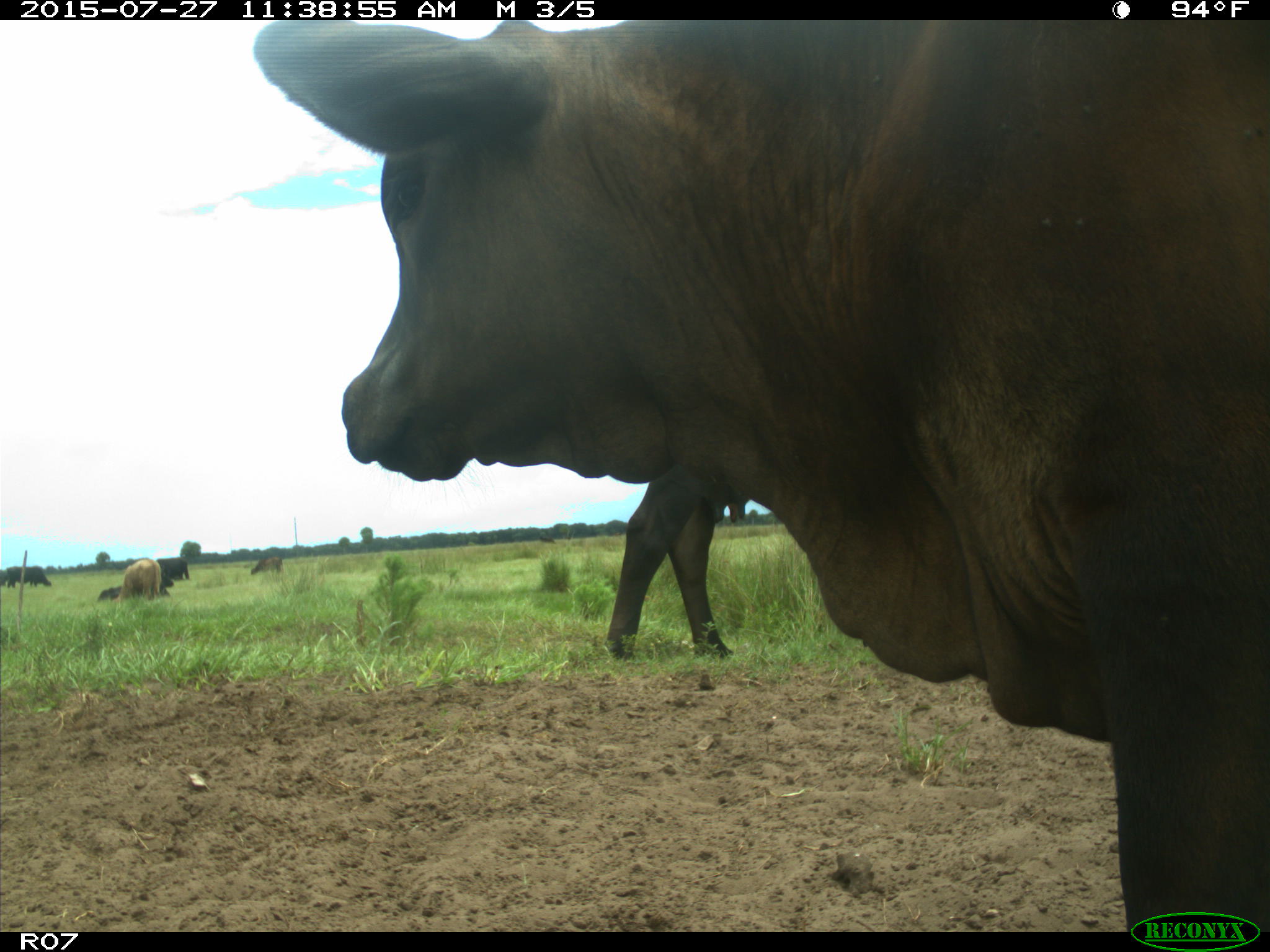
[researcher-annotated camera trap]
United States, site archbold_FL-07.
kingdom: Animalia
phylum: Chordata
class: Mammalia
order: Artiodactyla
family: Bovidae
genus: Bos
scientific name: Bos taurus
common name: domestic cow